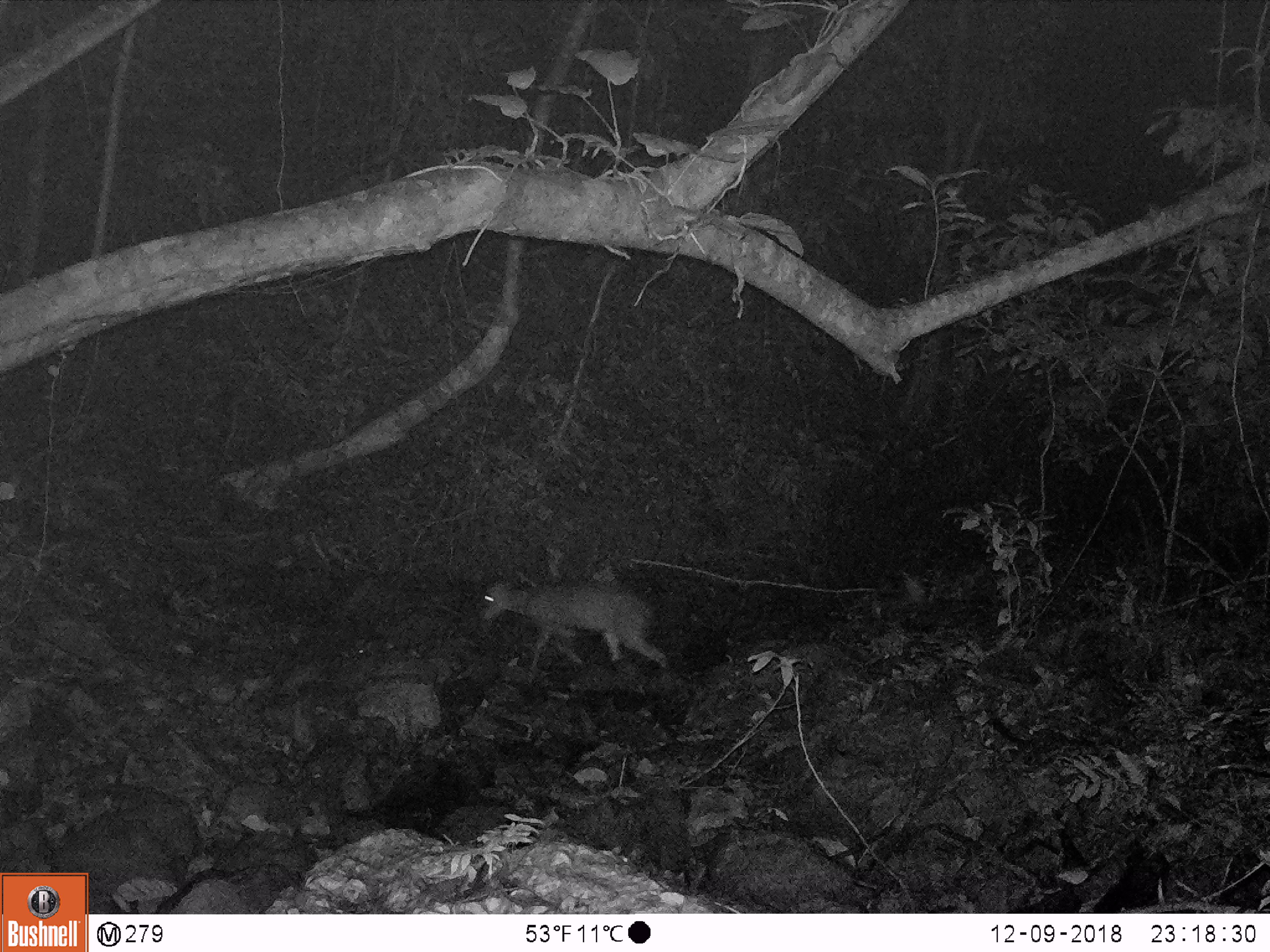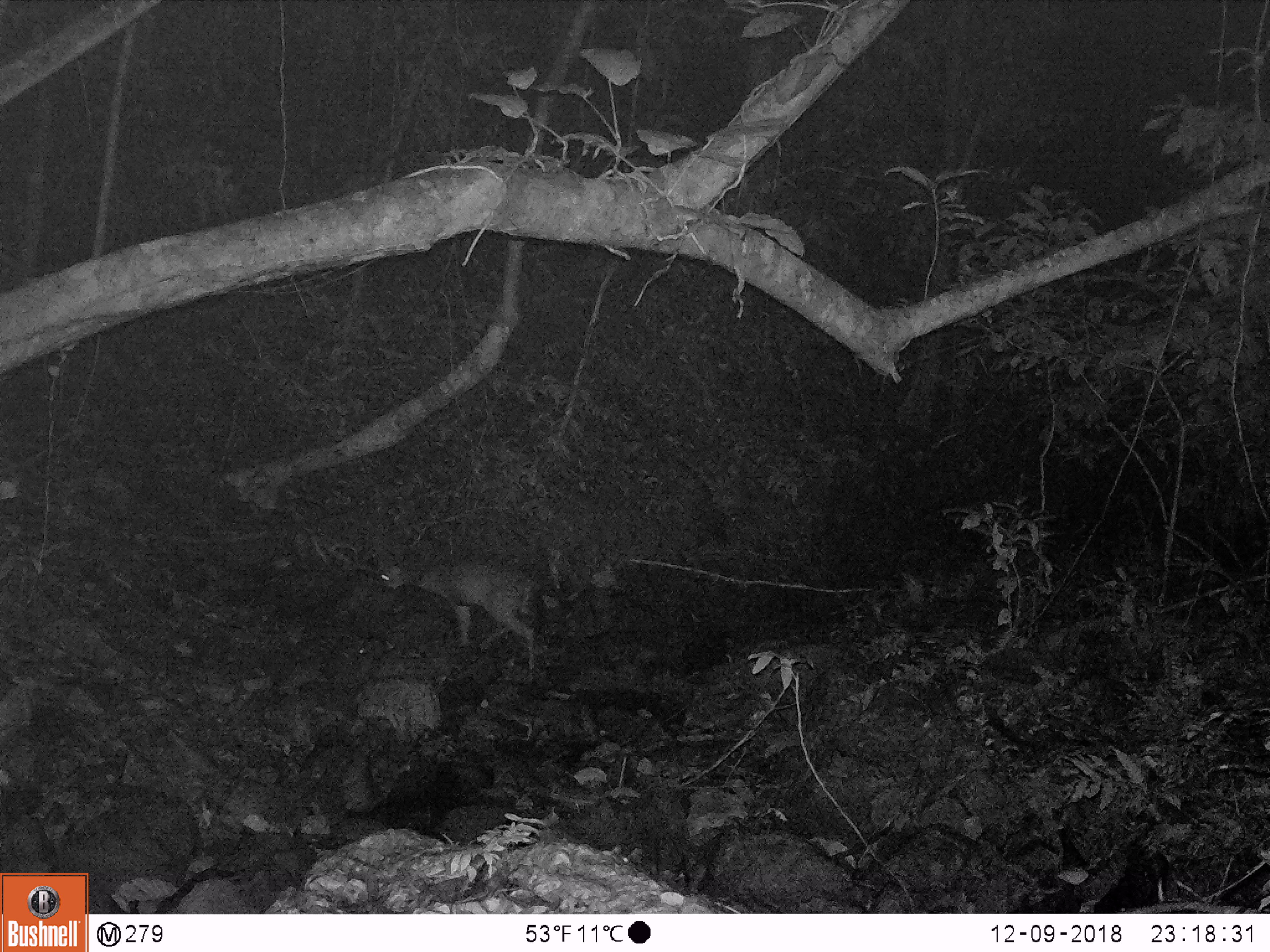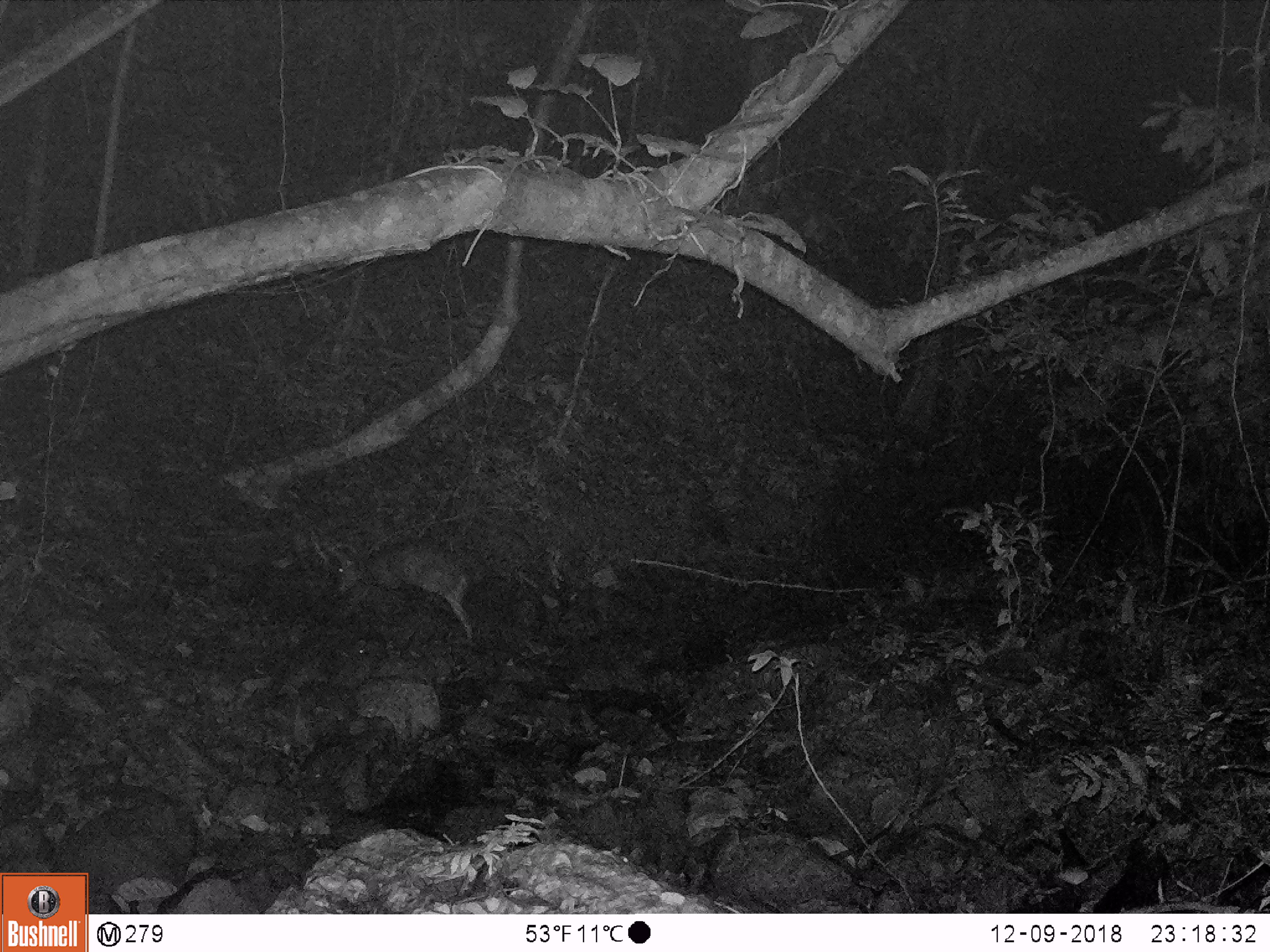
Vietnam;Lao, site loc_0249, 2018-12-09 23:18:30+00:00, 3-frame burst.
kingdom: Animalia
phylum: Chordata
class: Mammalia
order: Artiodactyla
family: Cervidae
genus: Muntiacus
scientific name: Muntiacus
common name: muntjacs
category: unidentified muntjac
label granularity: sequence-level